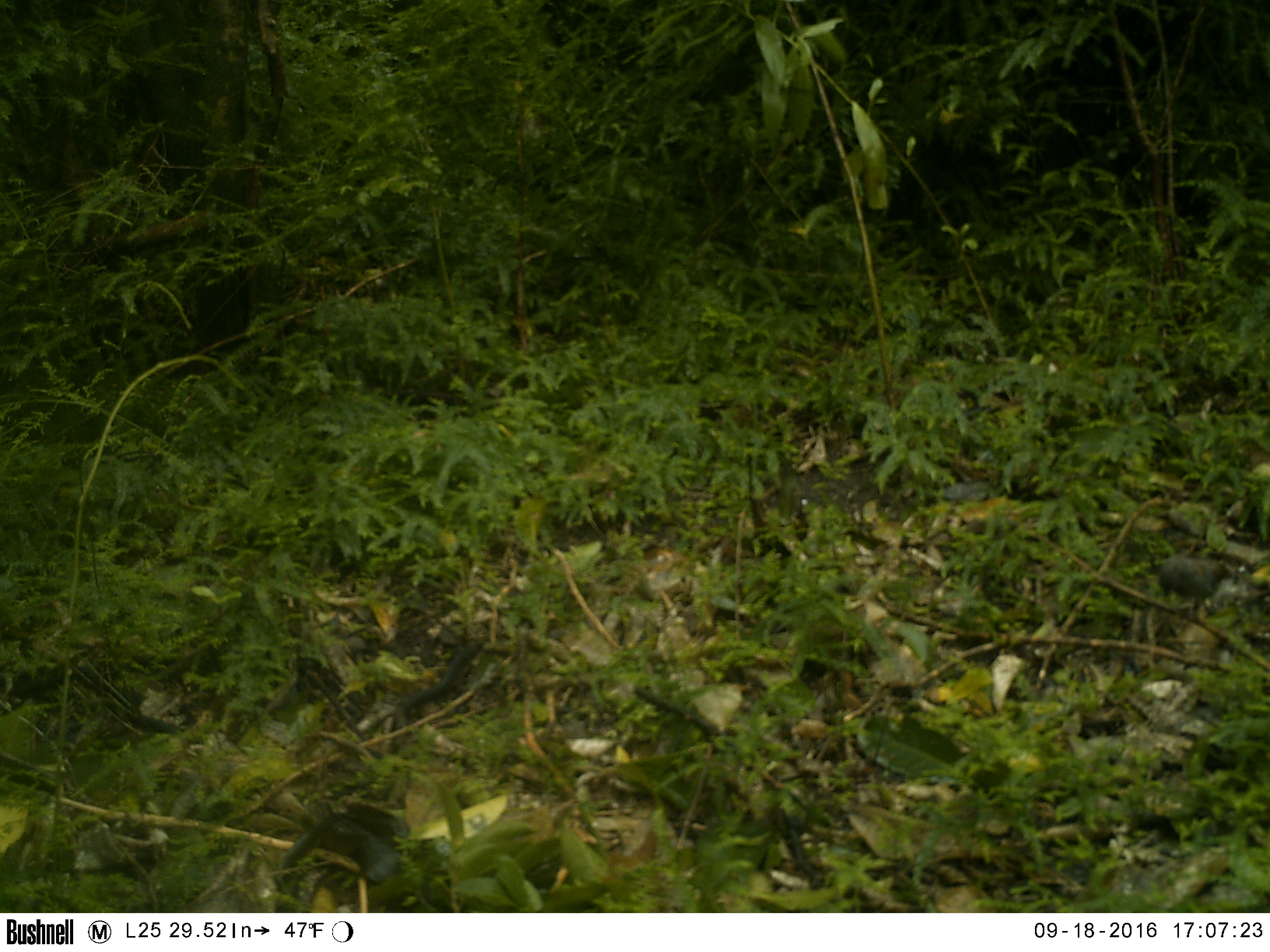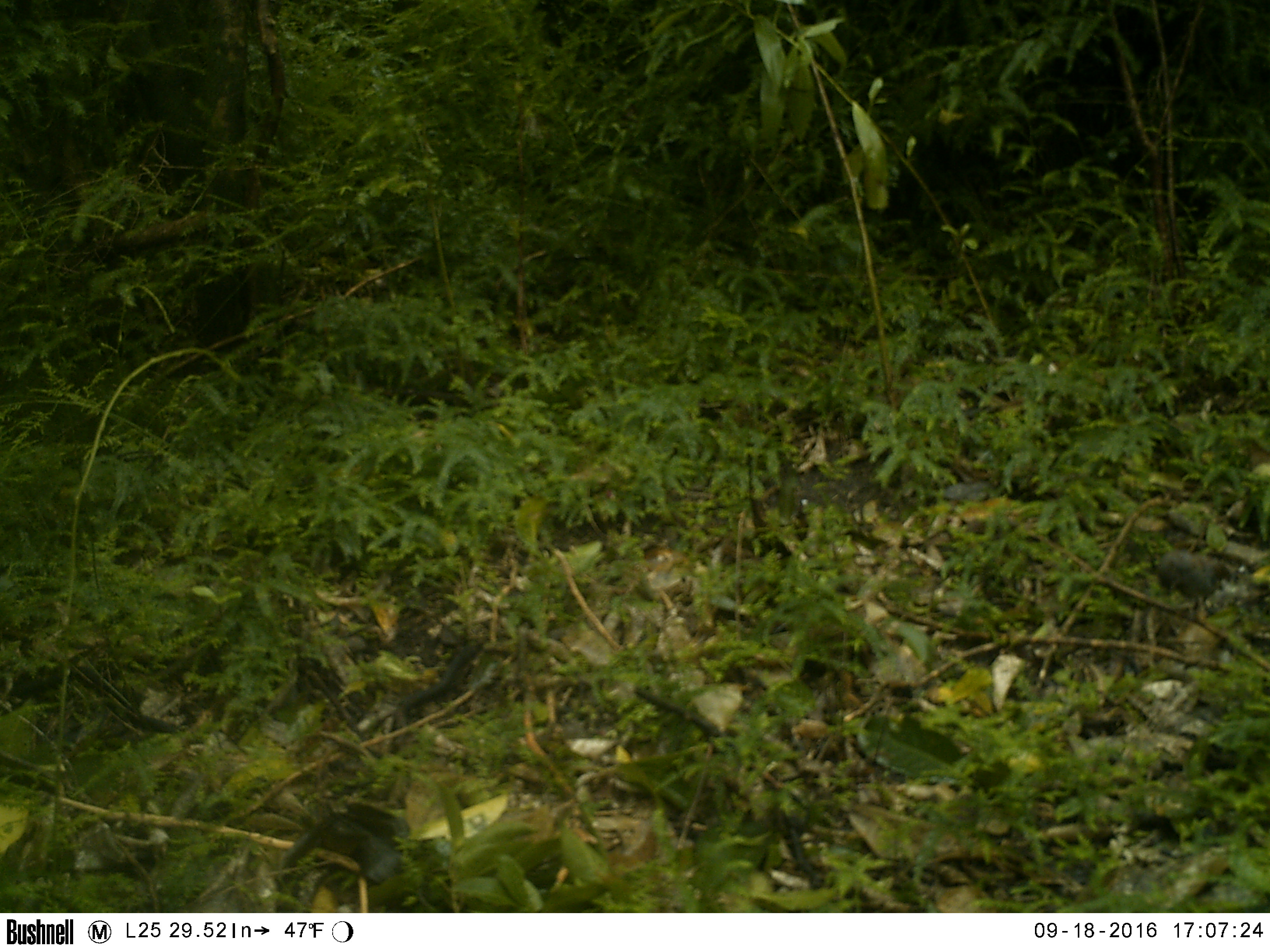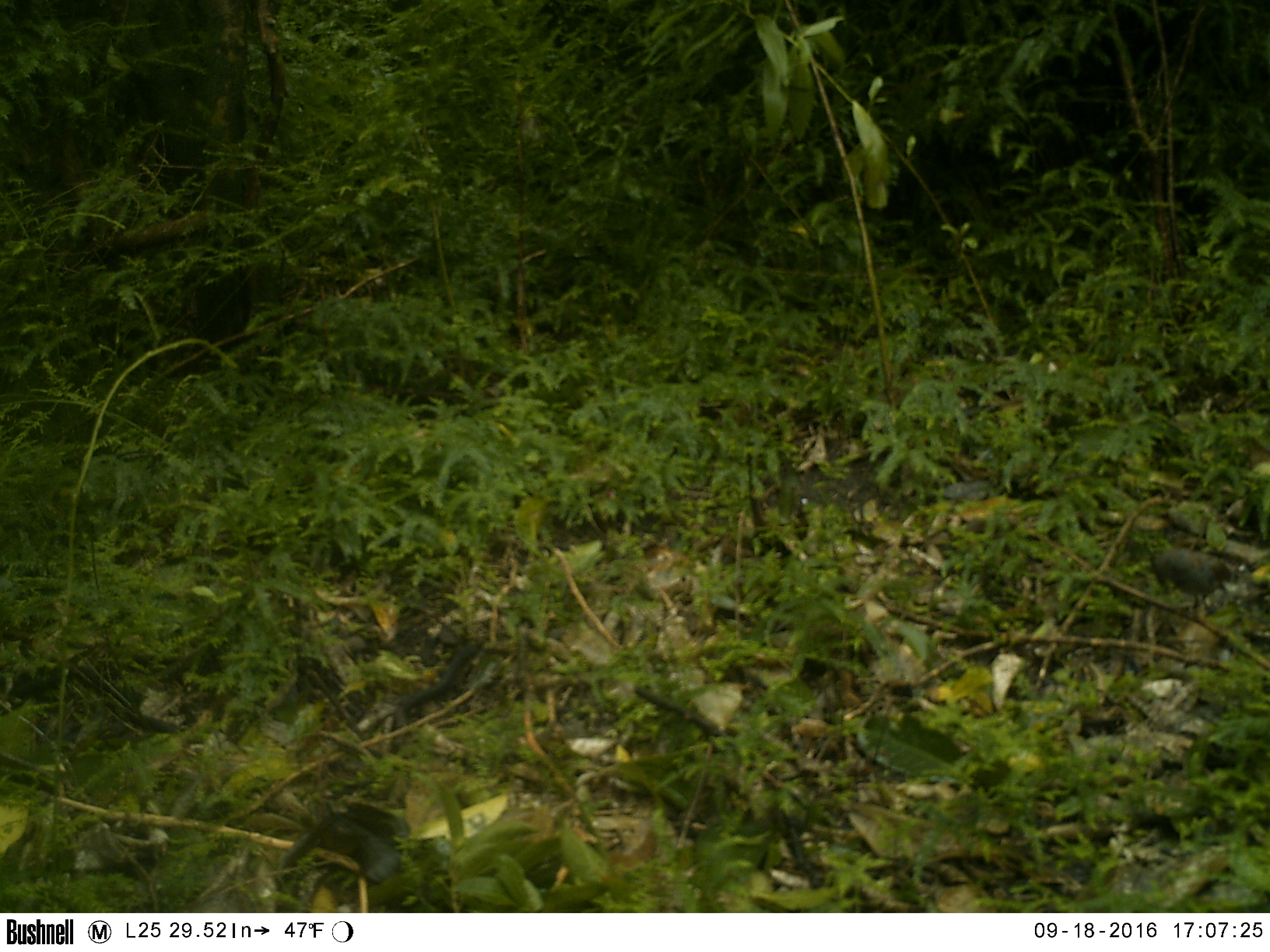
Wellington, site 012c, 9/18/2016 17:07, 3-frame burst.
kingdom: Animalia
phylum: Chordata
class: Aves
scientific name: Aves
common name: bird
Bird (Aves).